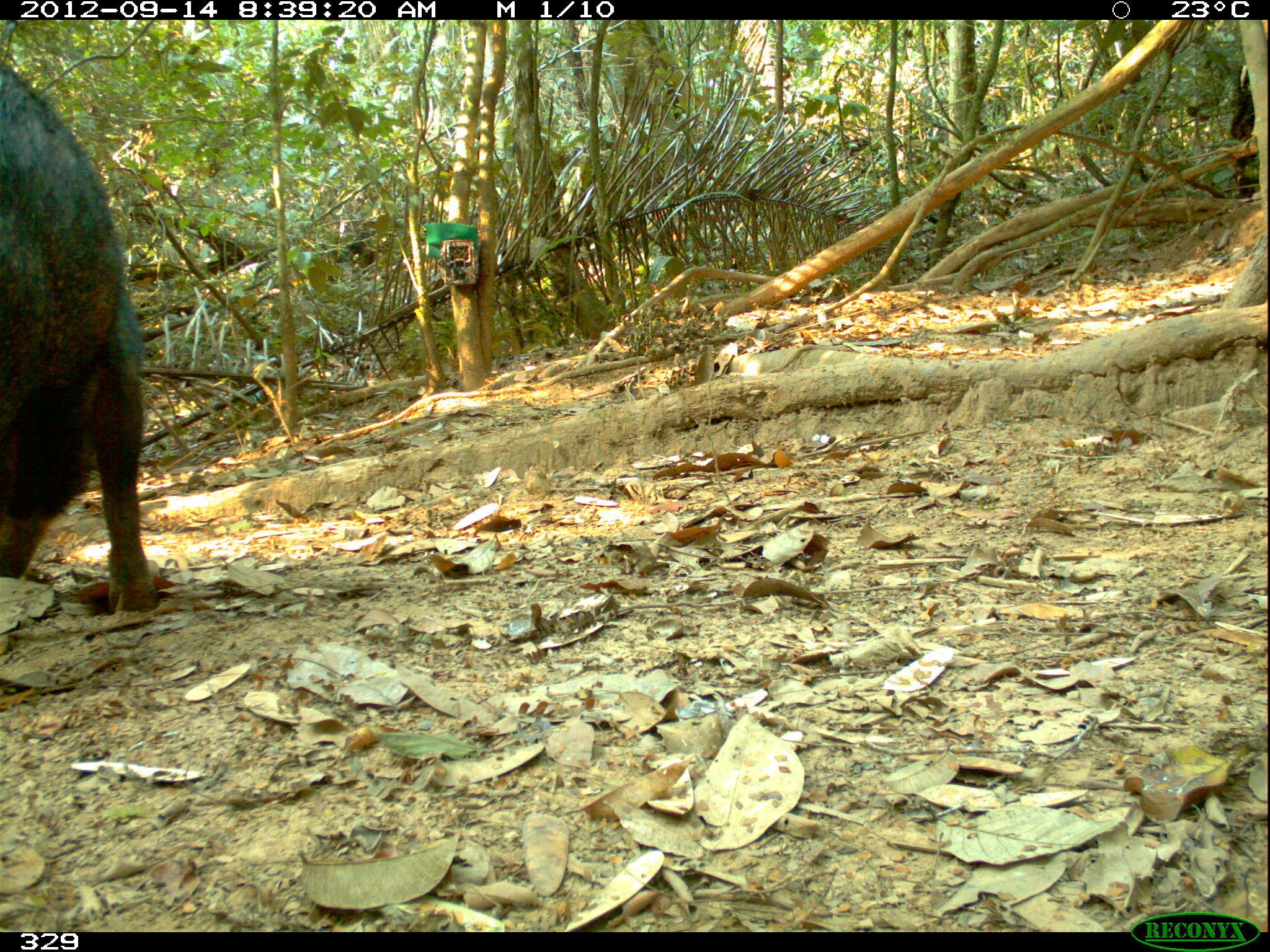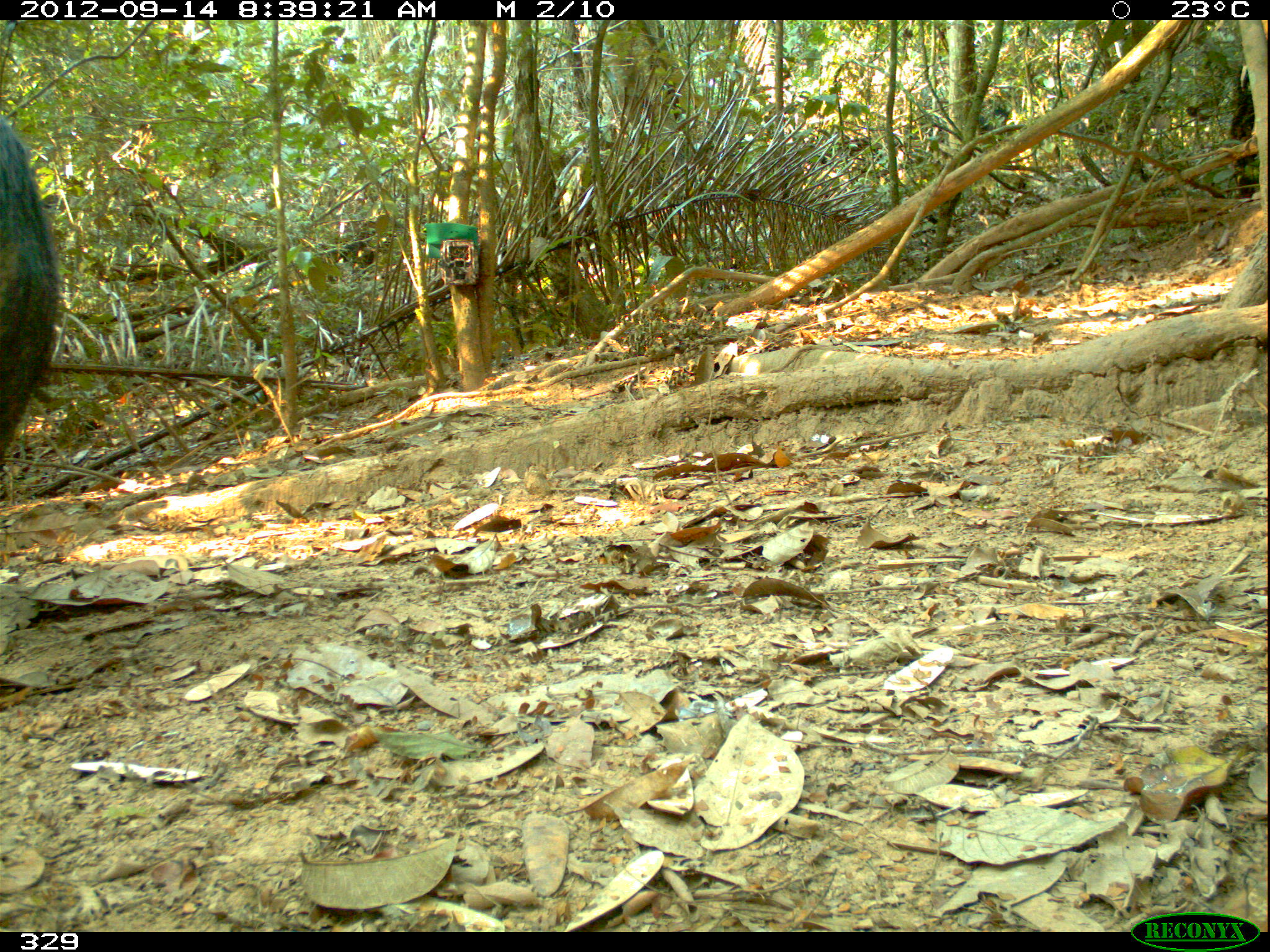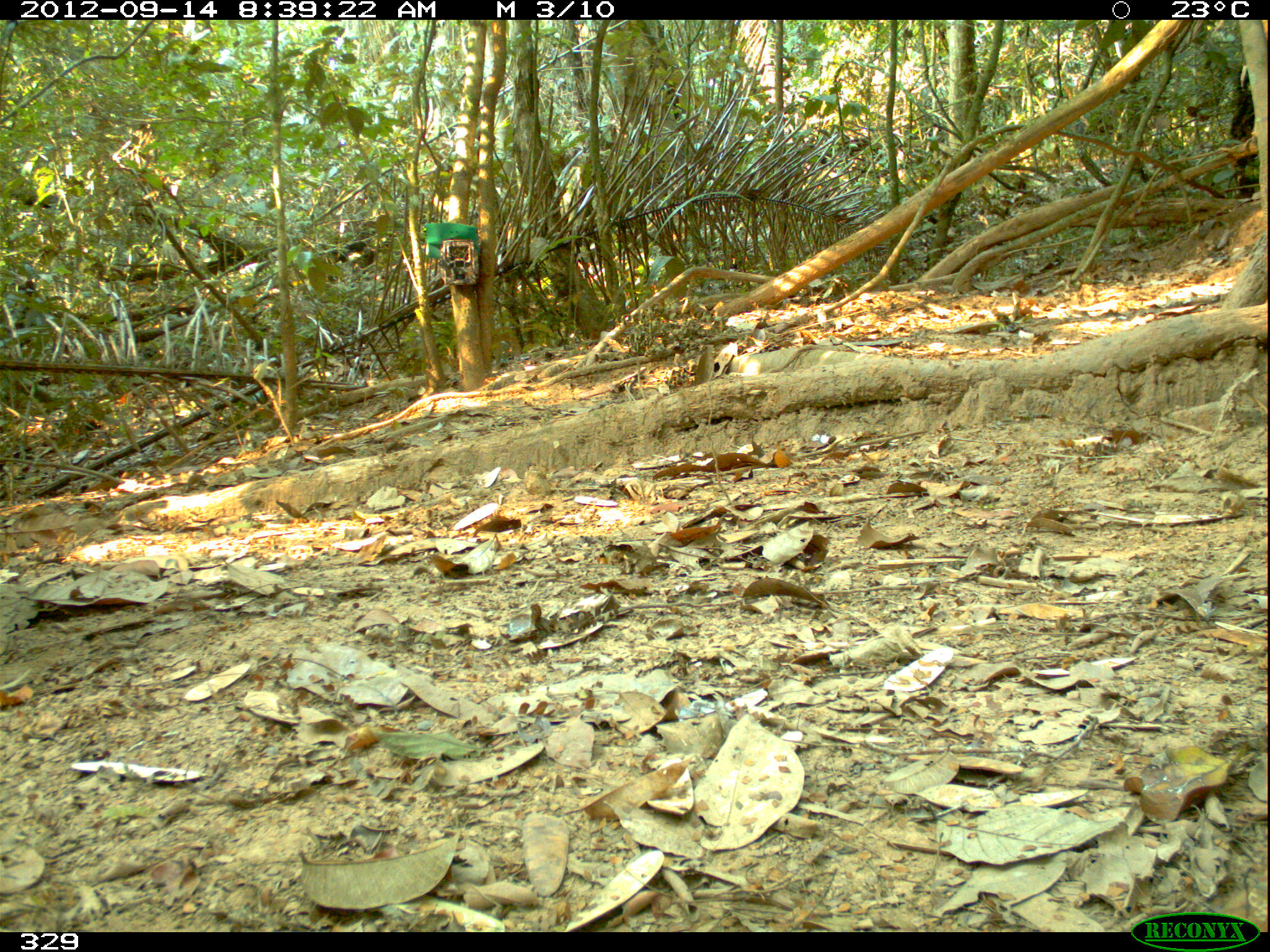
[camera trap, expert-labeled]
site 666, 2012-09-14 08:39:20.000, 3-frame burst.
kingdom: Animalia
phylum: Chordata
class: Mammalia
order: Artiodactyla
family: Tayassuidae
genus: Tayassu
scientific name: Tayassu pecari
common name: white-lipped peccary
Tayassu pecari (white-lipped peccary).